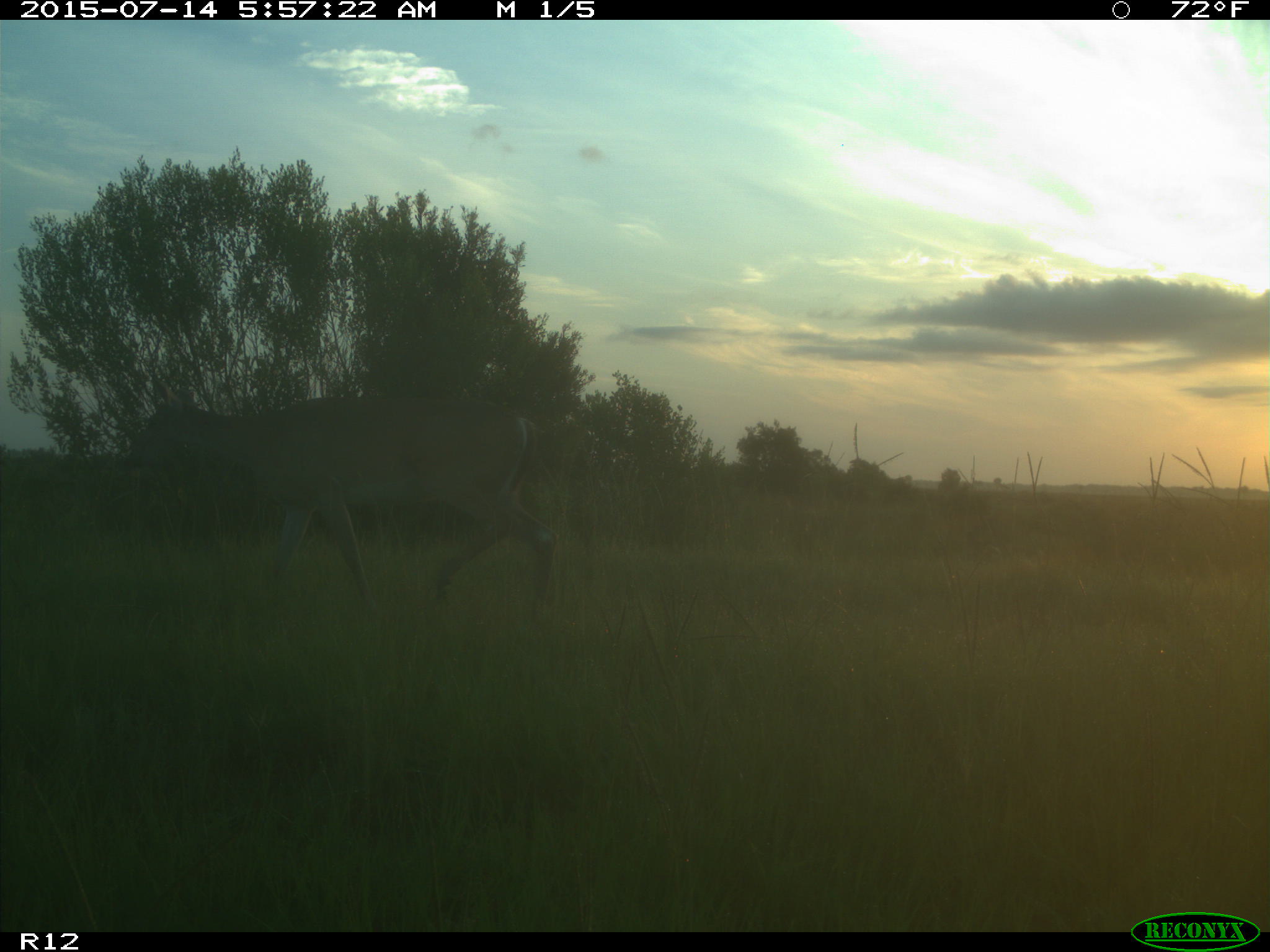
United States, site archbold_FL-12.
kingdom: Animalia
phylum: Chordata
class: Mammalia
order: Artiodactyla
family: Cervidae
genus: Odocoileus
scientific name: Odocoileus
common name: deer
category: unidentified deer